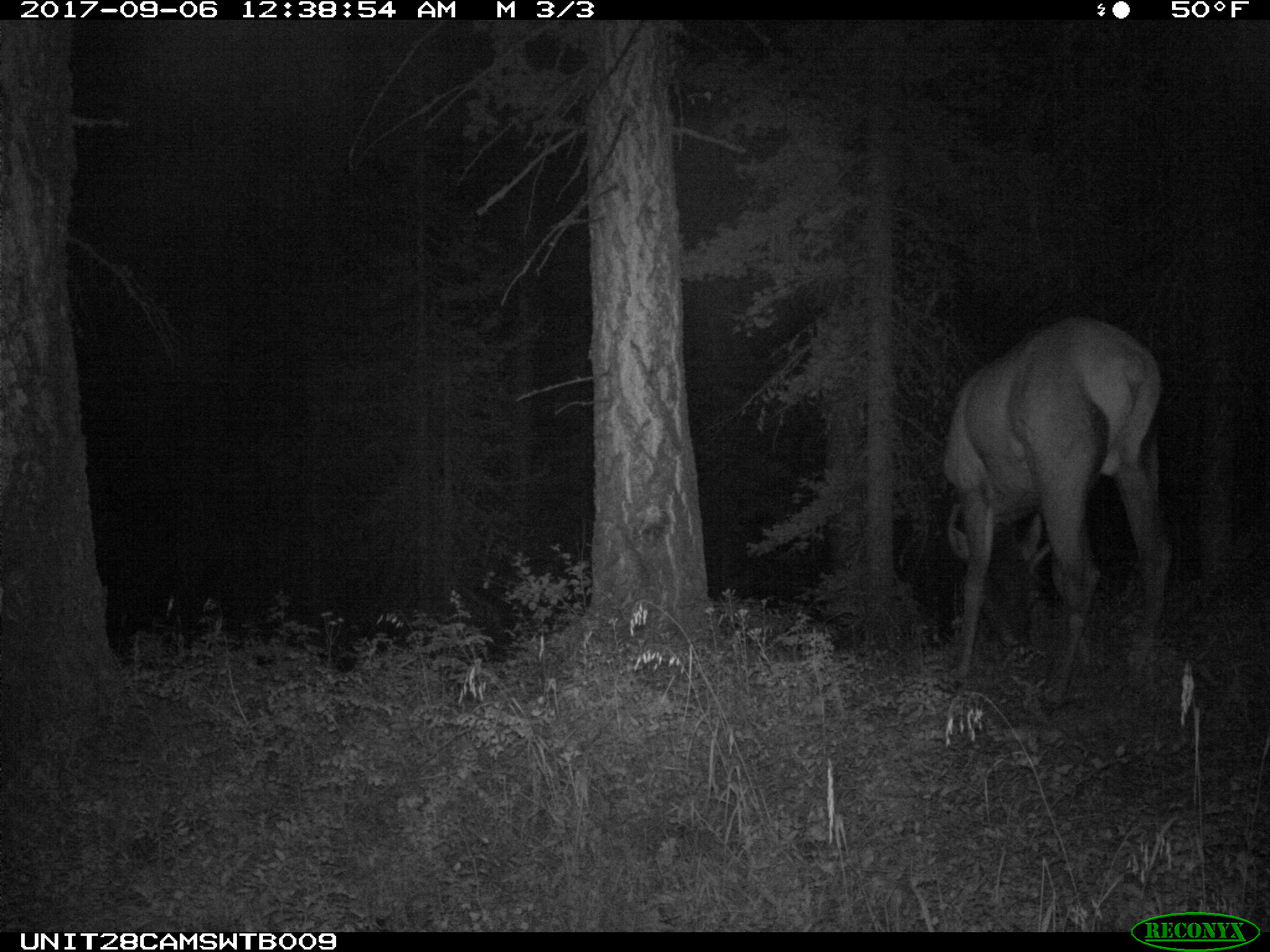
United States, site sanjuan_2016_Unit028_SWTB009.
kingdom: Animalia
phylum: Chordata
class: Mammalia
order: Artiodactyla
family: Cervidae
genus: Cervus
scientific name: Cervus elaphus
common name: red deer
Cervus elaphus (red deer).